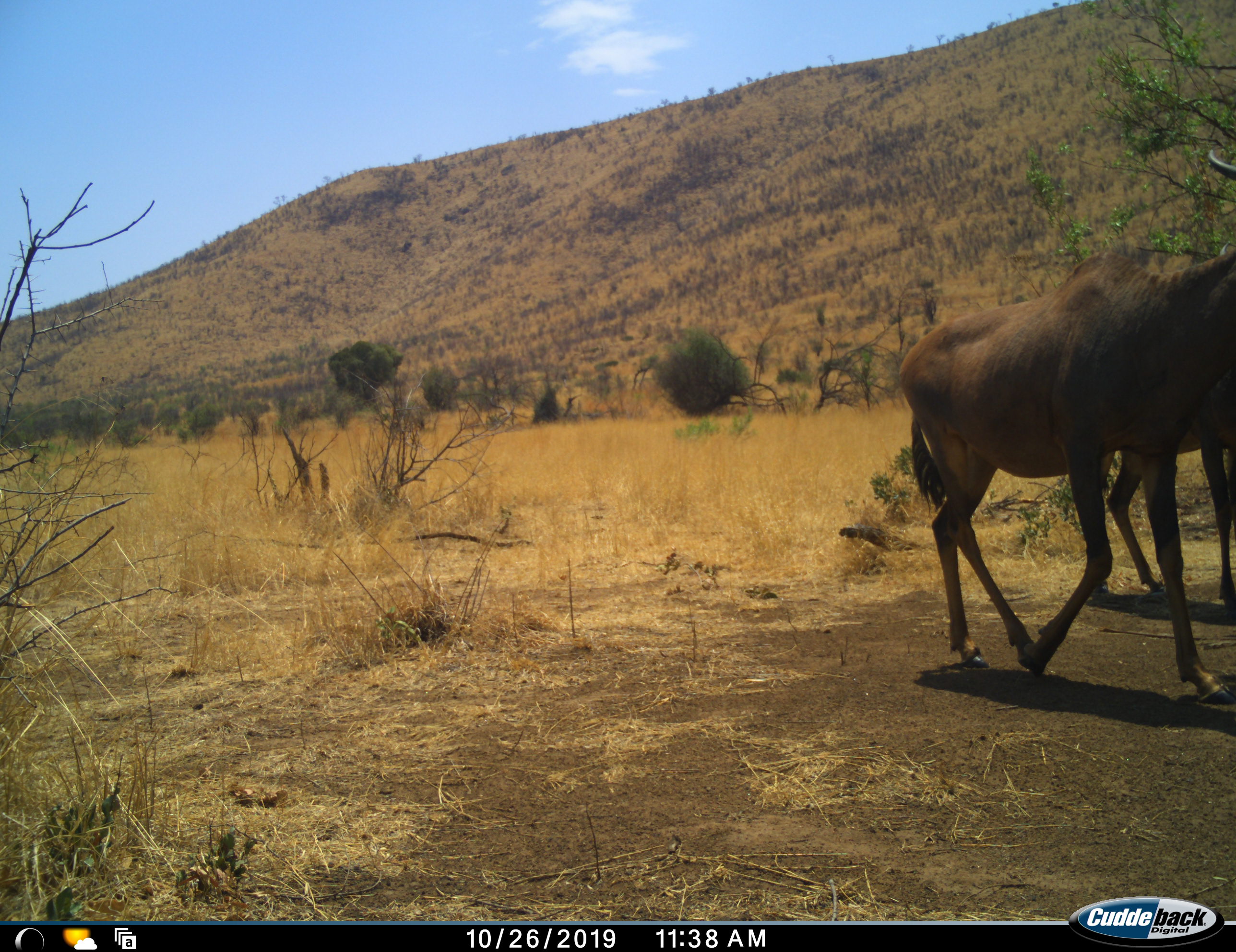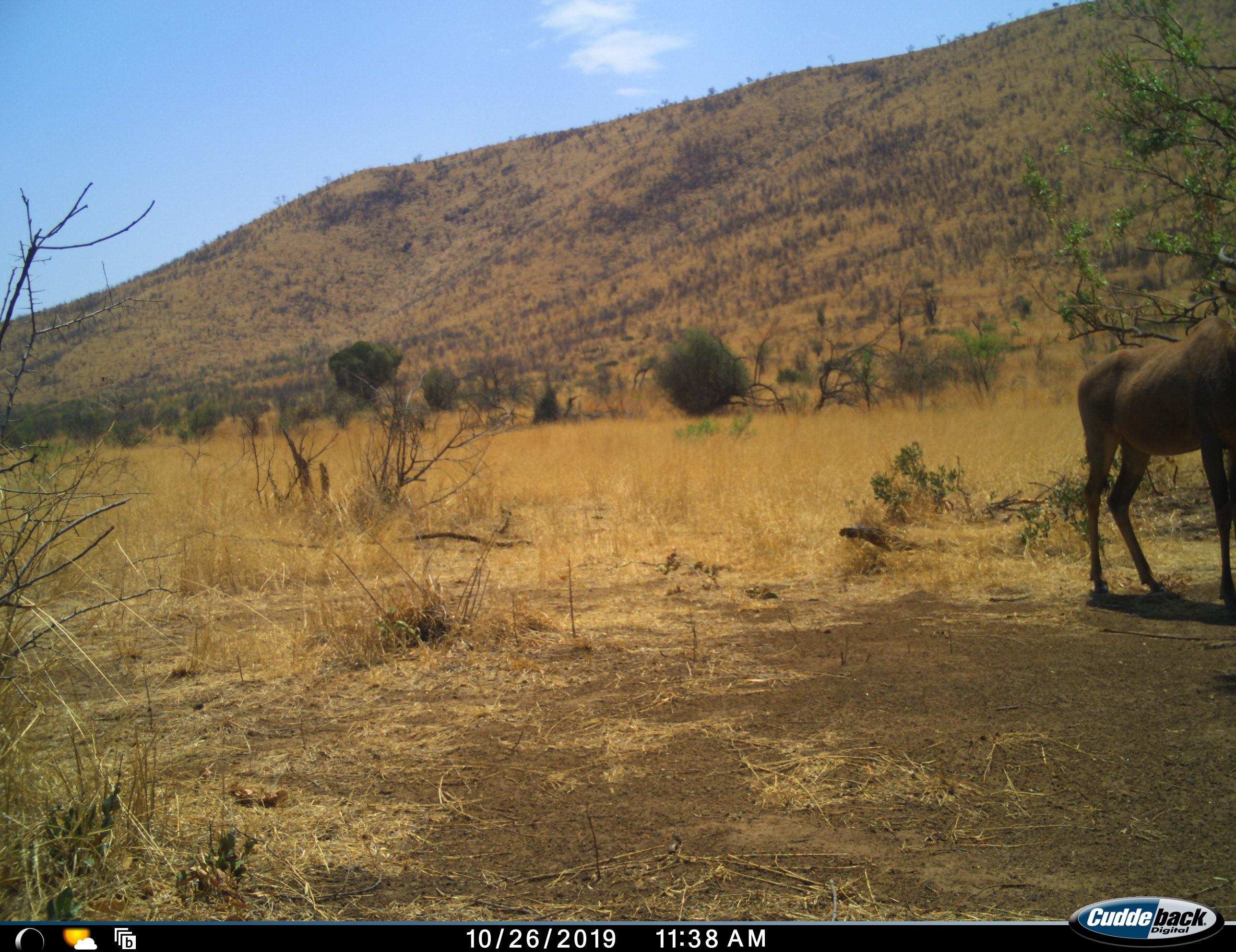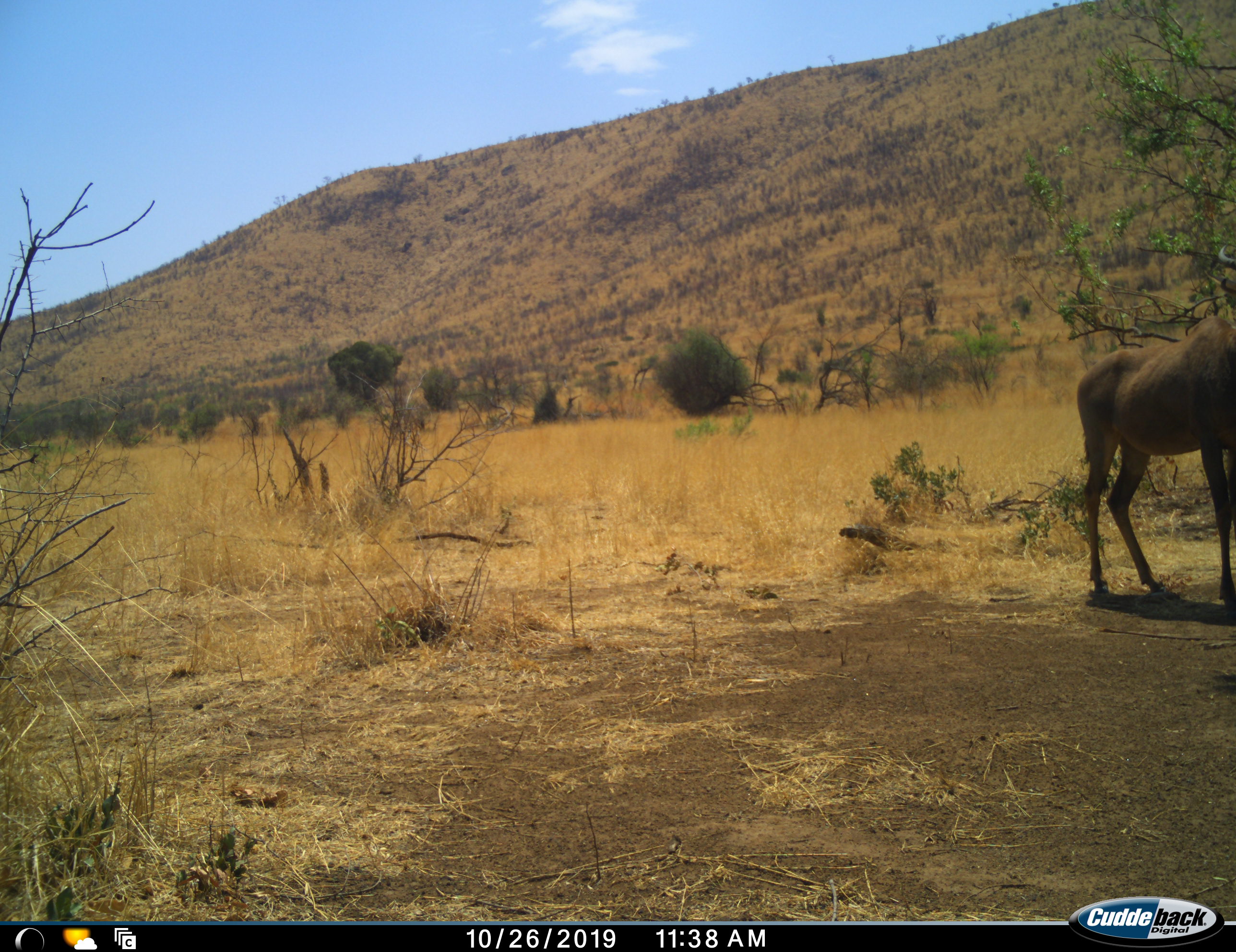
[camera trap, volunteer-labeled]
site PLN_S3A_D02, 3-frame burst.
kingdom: Animalia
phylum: Chordata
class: Mammalia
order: Artiodactyla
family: Bovidae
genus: Damaliscus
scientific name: Damaliscus lunatus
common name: tsessebe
Tsessebe (Damaliscus lunatus), count 2. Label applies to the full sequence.